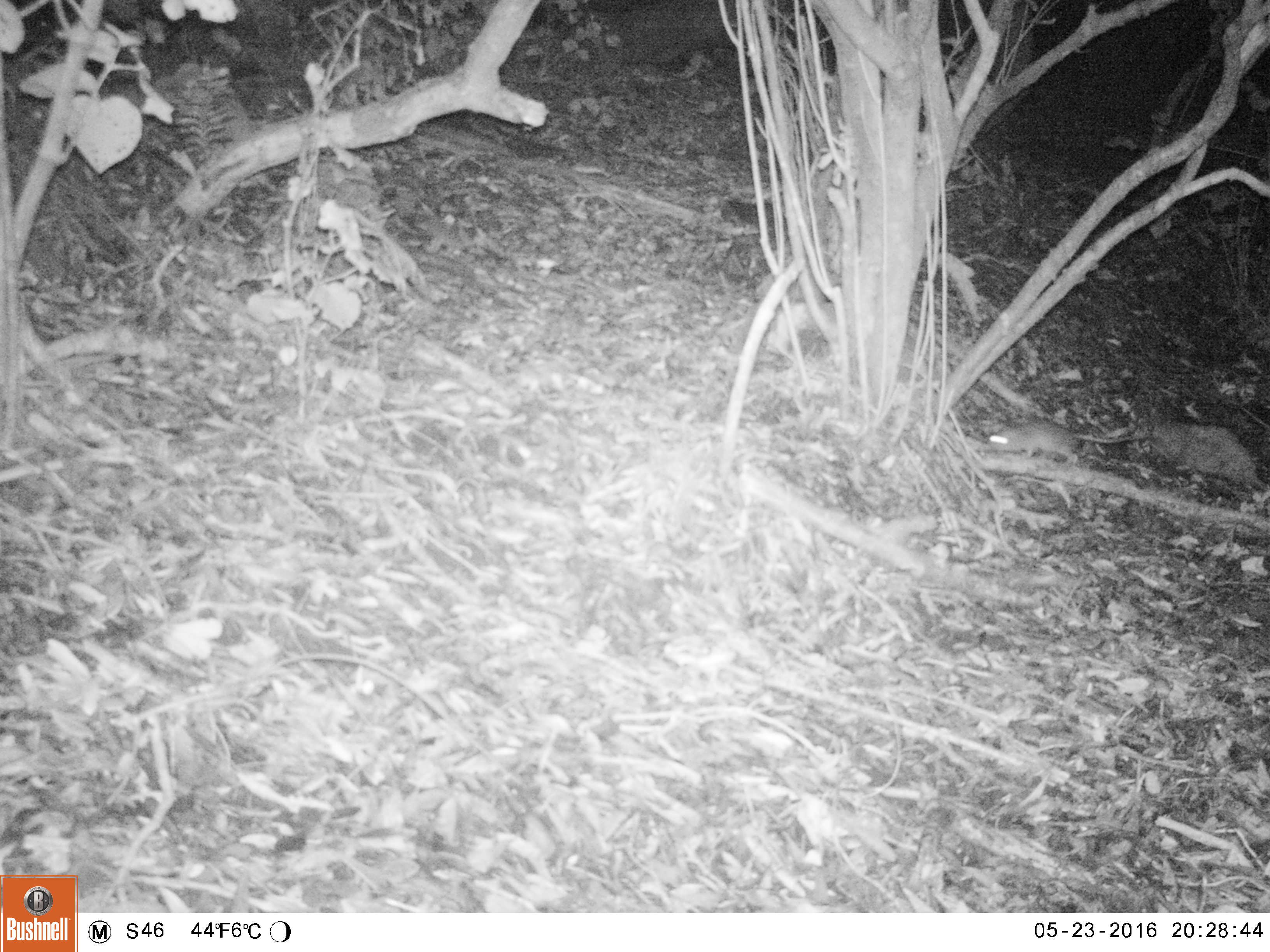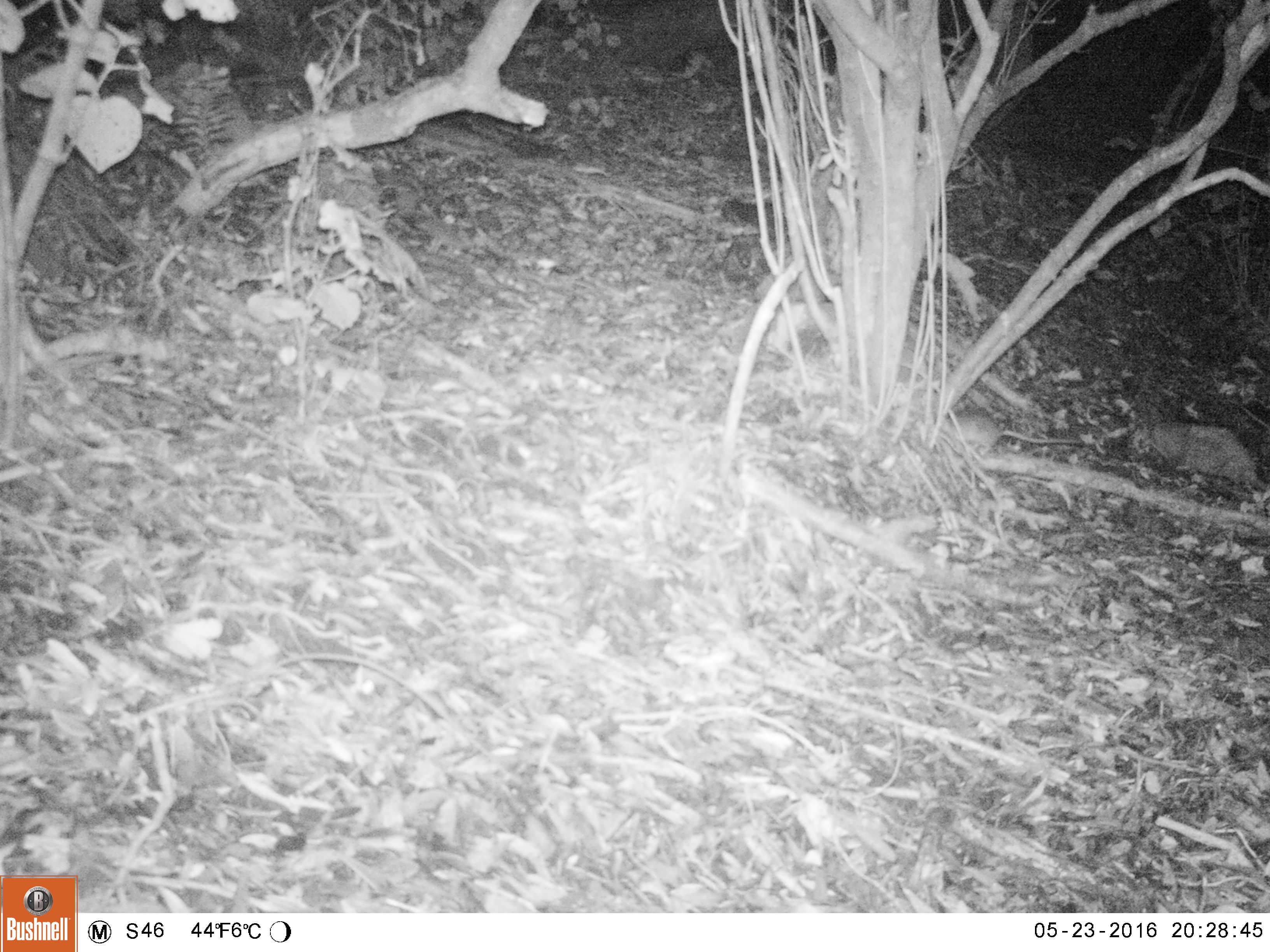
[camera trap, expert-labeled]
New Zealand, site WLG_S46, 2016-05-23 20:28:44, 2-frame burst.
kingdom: Animalia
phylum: Chordata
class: Mammalia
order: Rodentia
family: Muridae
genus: Rattus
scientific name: Rattus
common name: rat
Rat (Rattus).